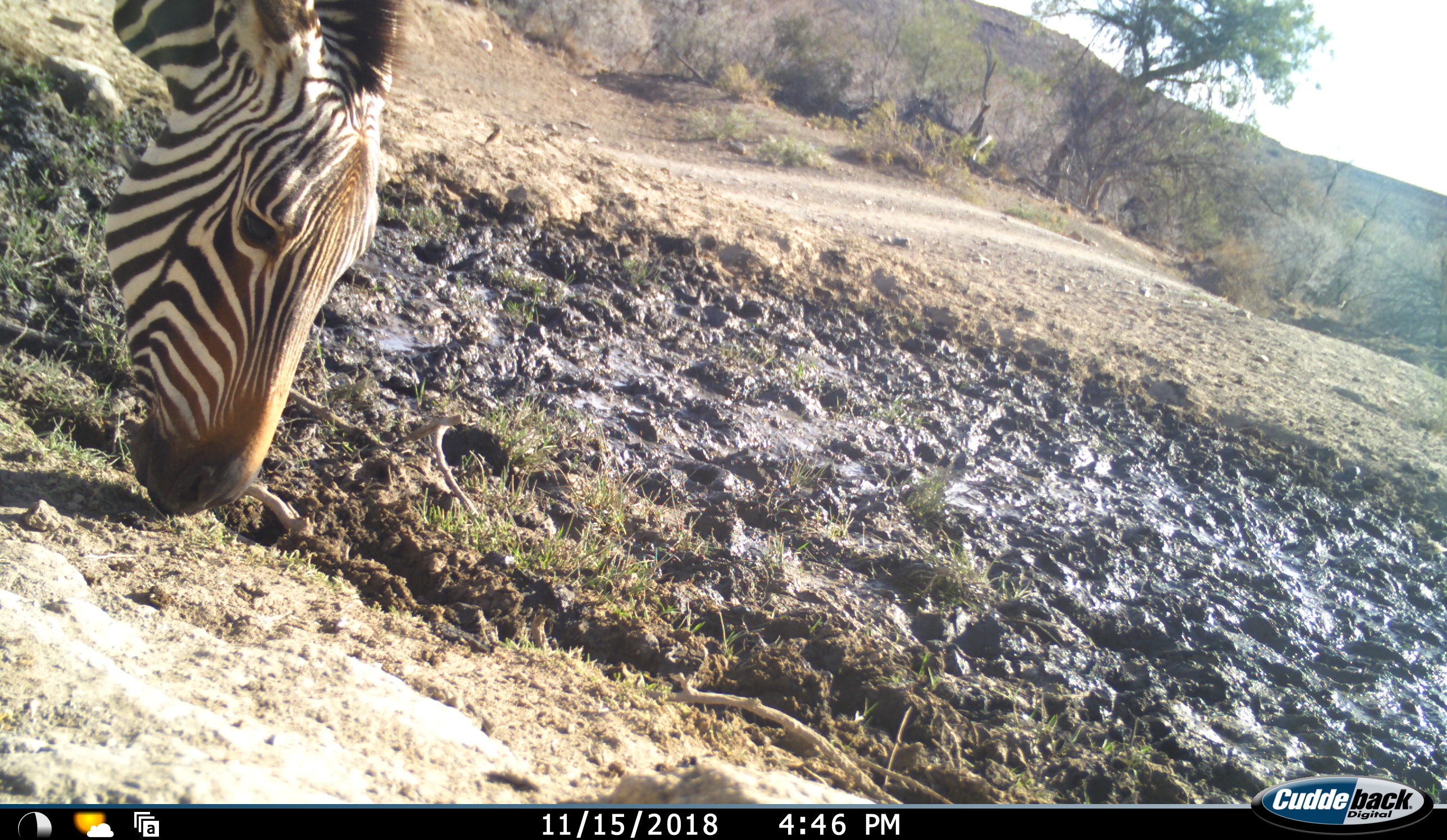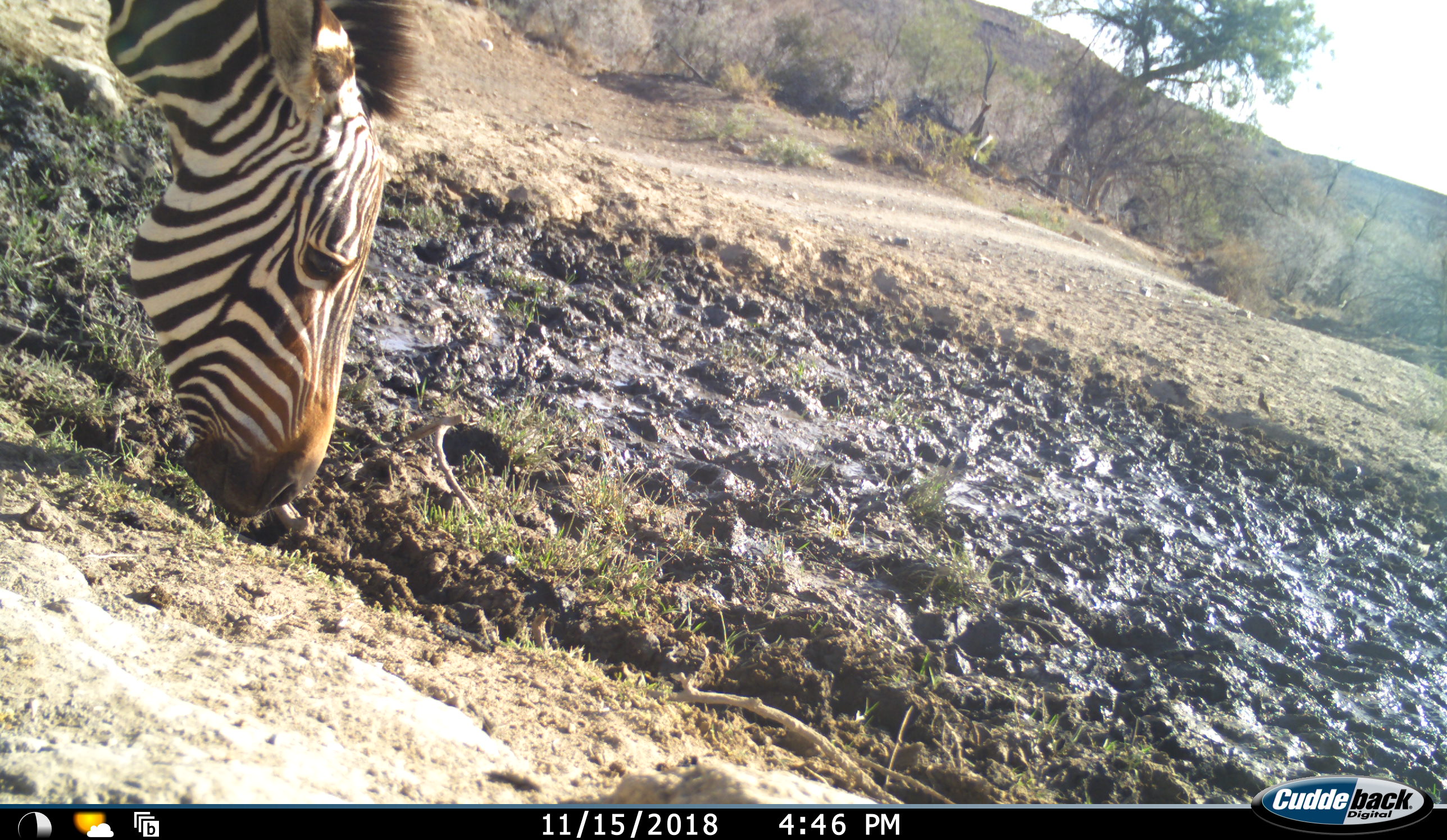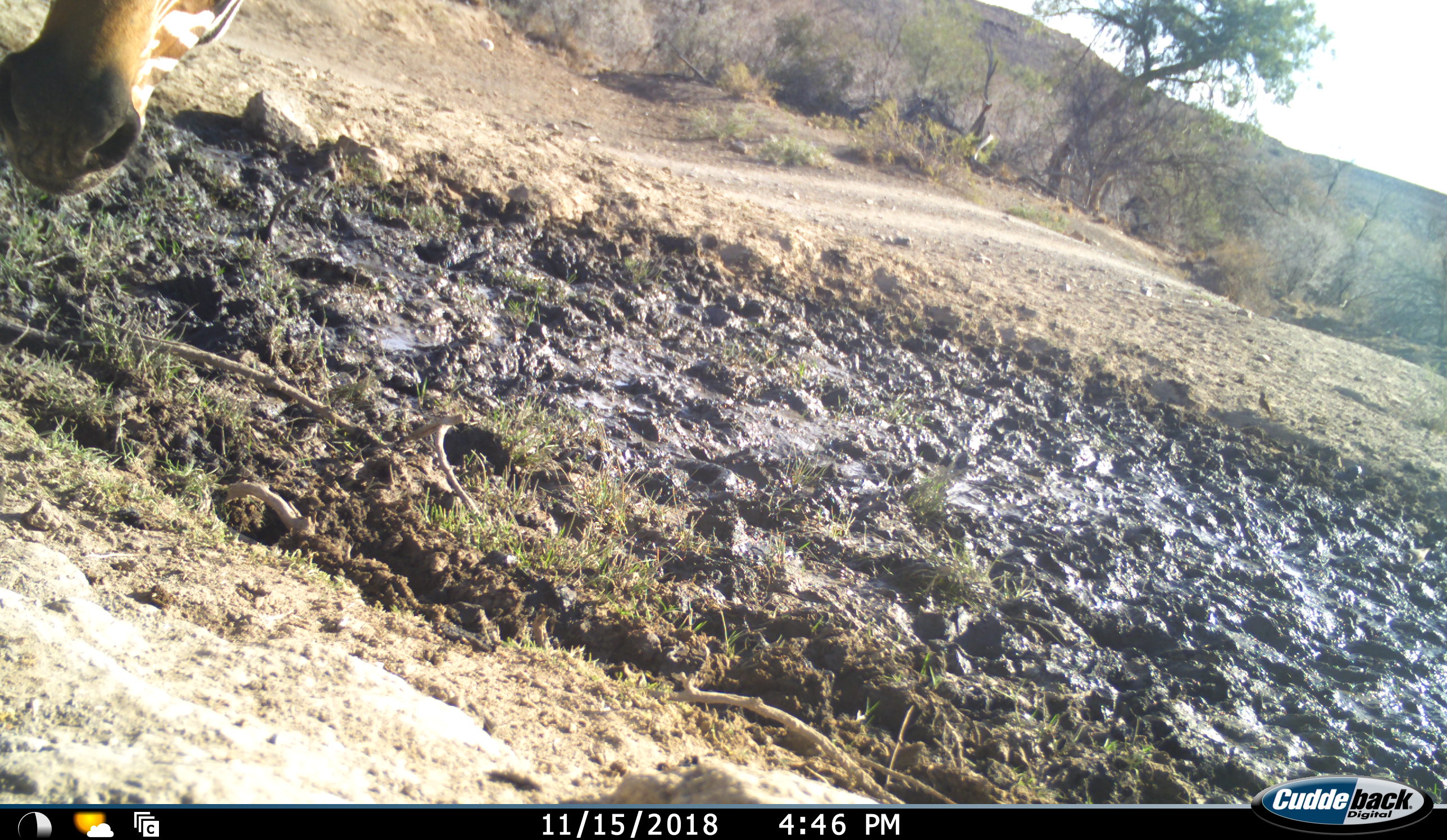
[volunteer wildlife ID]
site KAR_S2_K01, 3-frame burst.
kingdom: Animalia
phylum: Chordata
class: Aves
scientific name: Aves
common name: bird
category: birdother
Birdother (bird) (Aves), count 3. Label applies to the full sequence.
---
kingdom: Animalia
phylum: Chordata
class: Mammalia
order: Perissodactyla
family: Equidae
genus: Equus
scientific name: Equus zebra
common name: mountain zebra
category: zebramountain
Zebramountain (mountain zebra) (Equus zebra), count 1. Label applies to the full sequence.